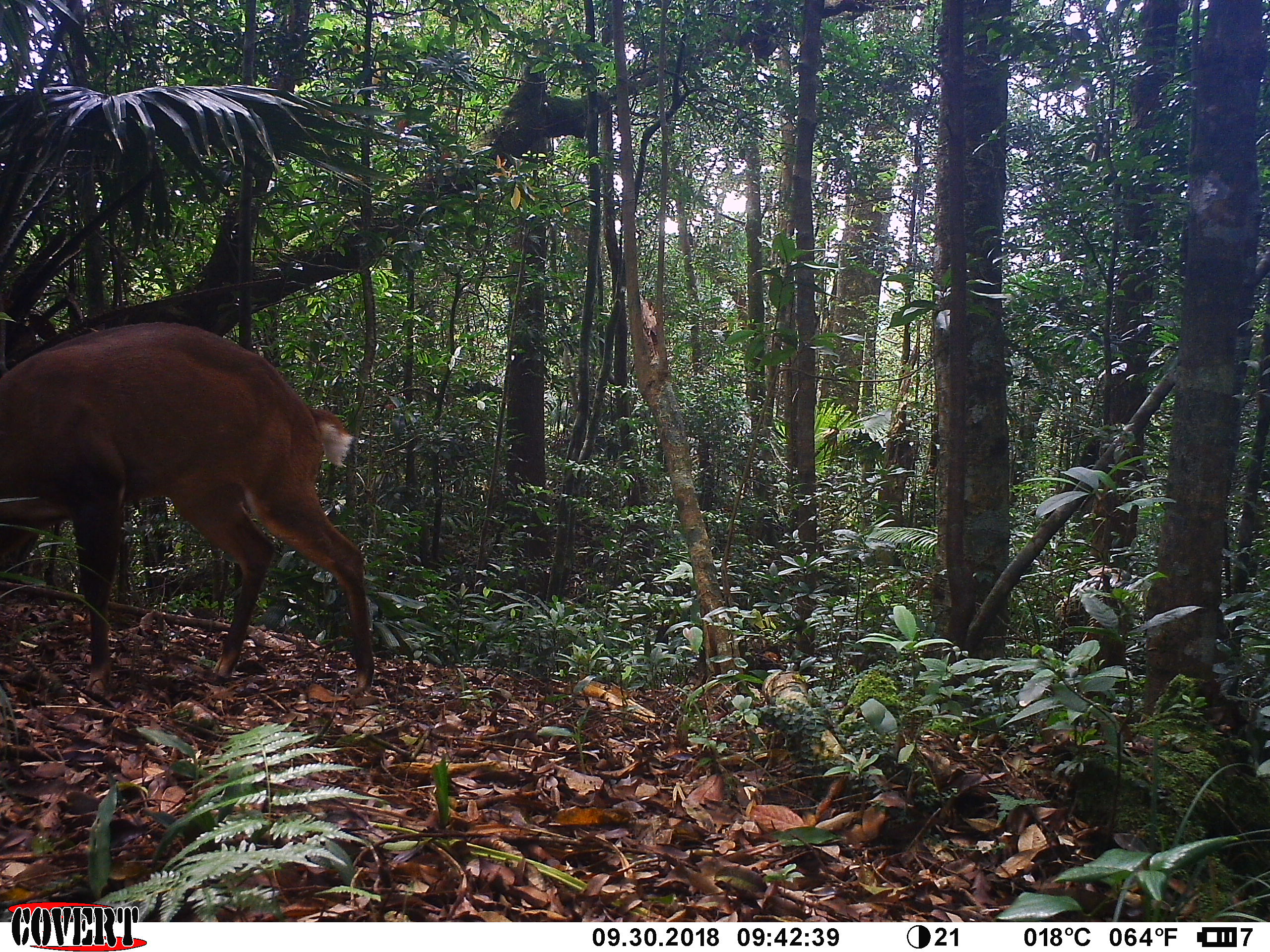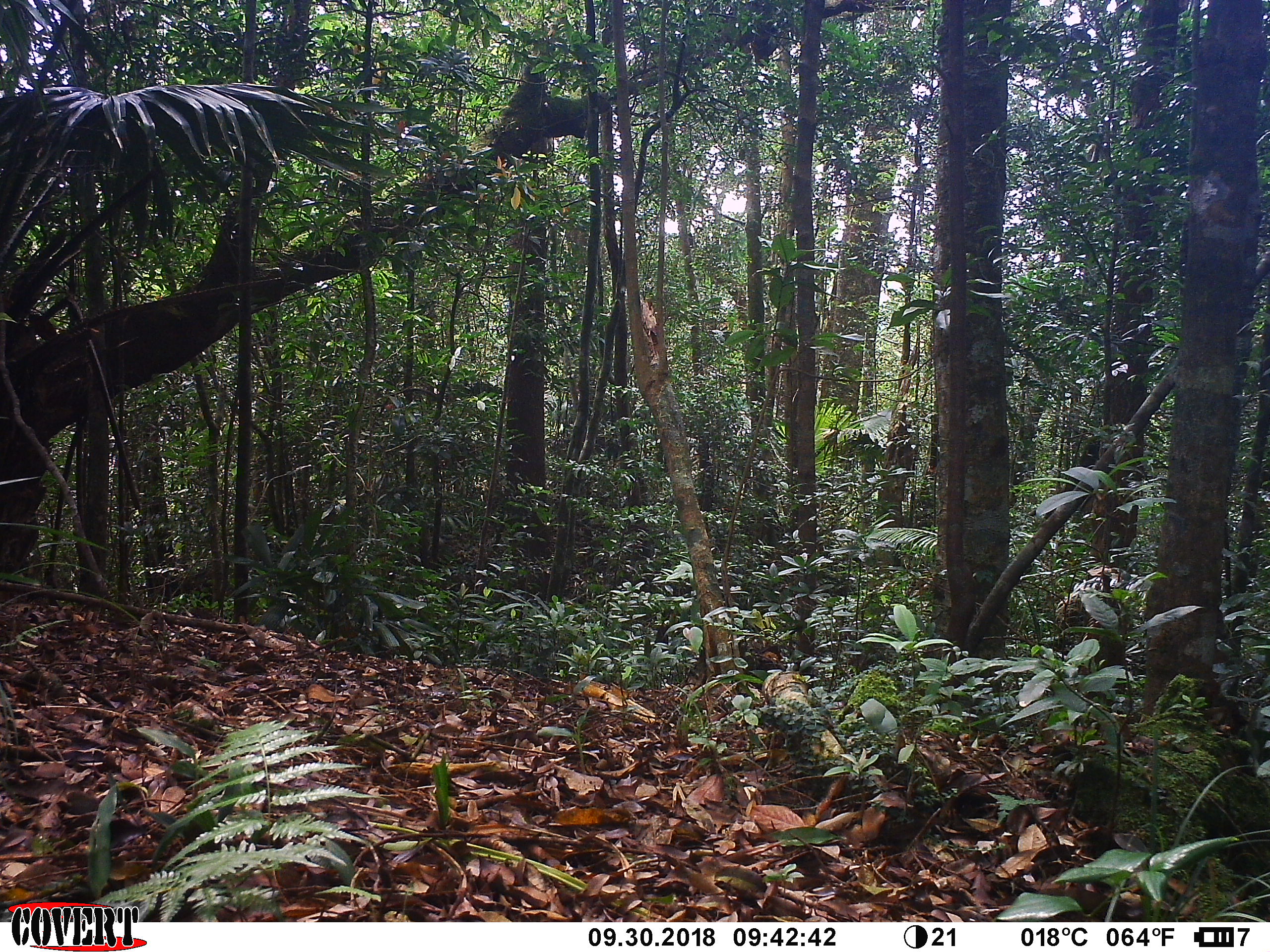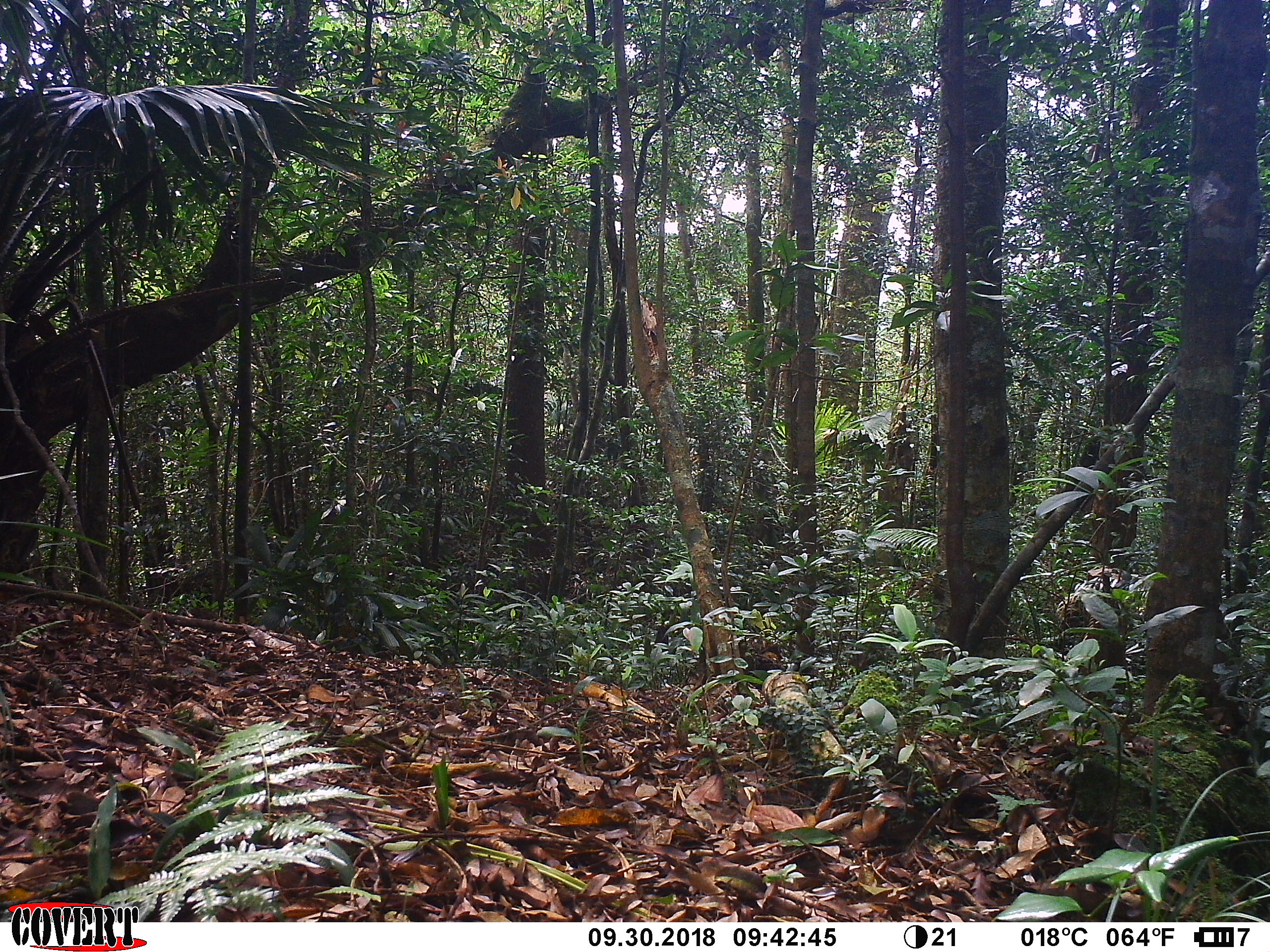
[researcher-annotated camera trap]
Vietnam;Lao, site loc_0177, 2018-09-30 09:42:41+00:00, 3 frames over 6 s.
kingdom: Animalia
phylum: Chordata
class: Mammalia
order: Artiodactyla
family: Cervidae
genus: Muntiacus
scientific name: Muntiacus vuquangensis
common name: large-antlered muntjac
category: large antlered muntjac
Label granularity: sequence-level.